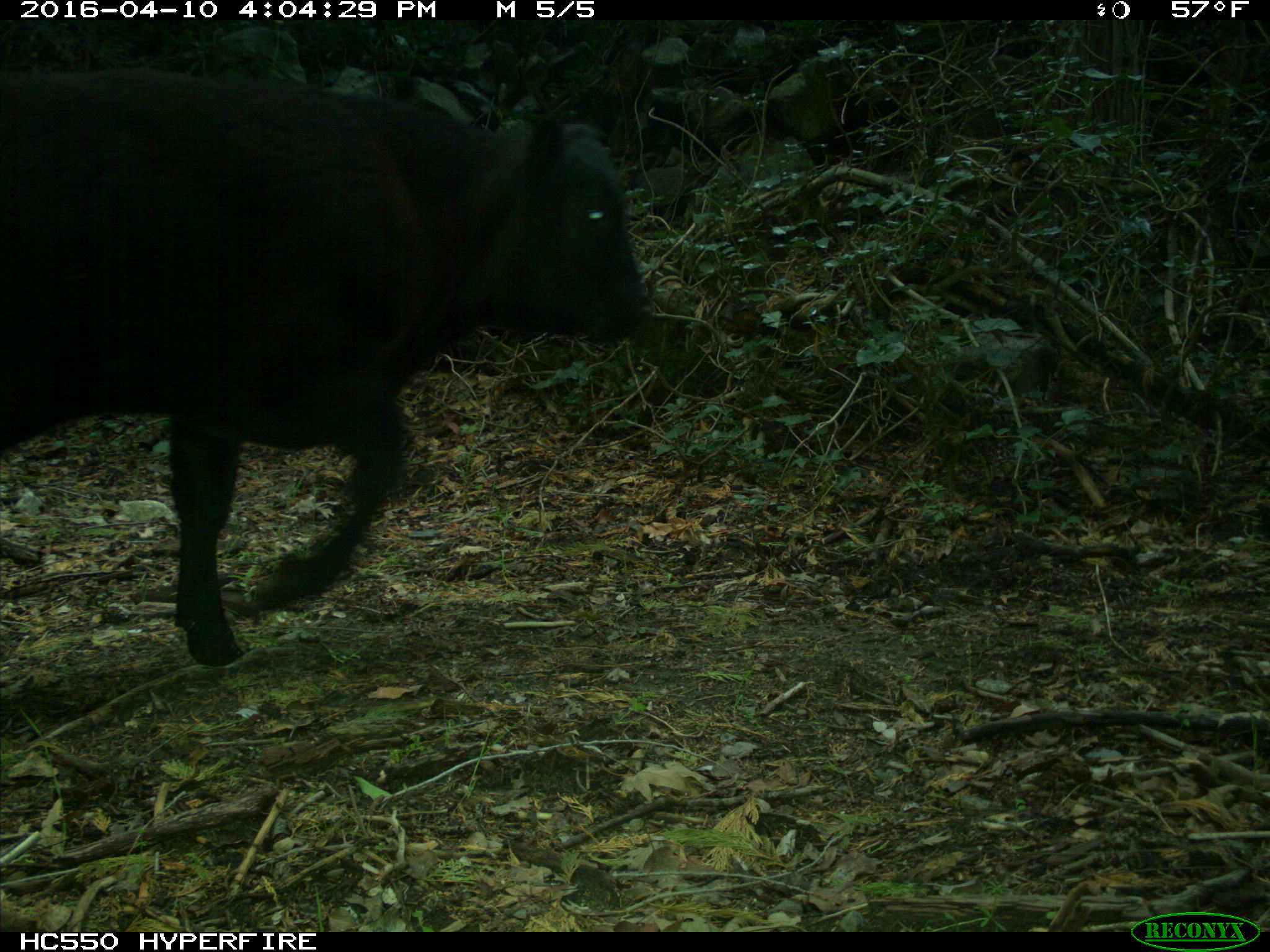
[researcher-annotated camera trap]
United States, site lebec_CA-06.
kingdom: Animalia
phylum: Chordata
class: Mammalia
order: Artiodactyla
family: Bovidae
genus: Bos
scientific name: Bos taurus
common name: domestic cow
Bos taurus (domestic cow).